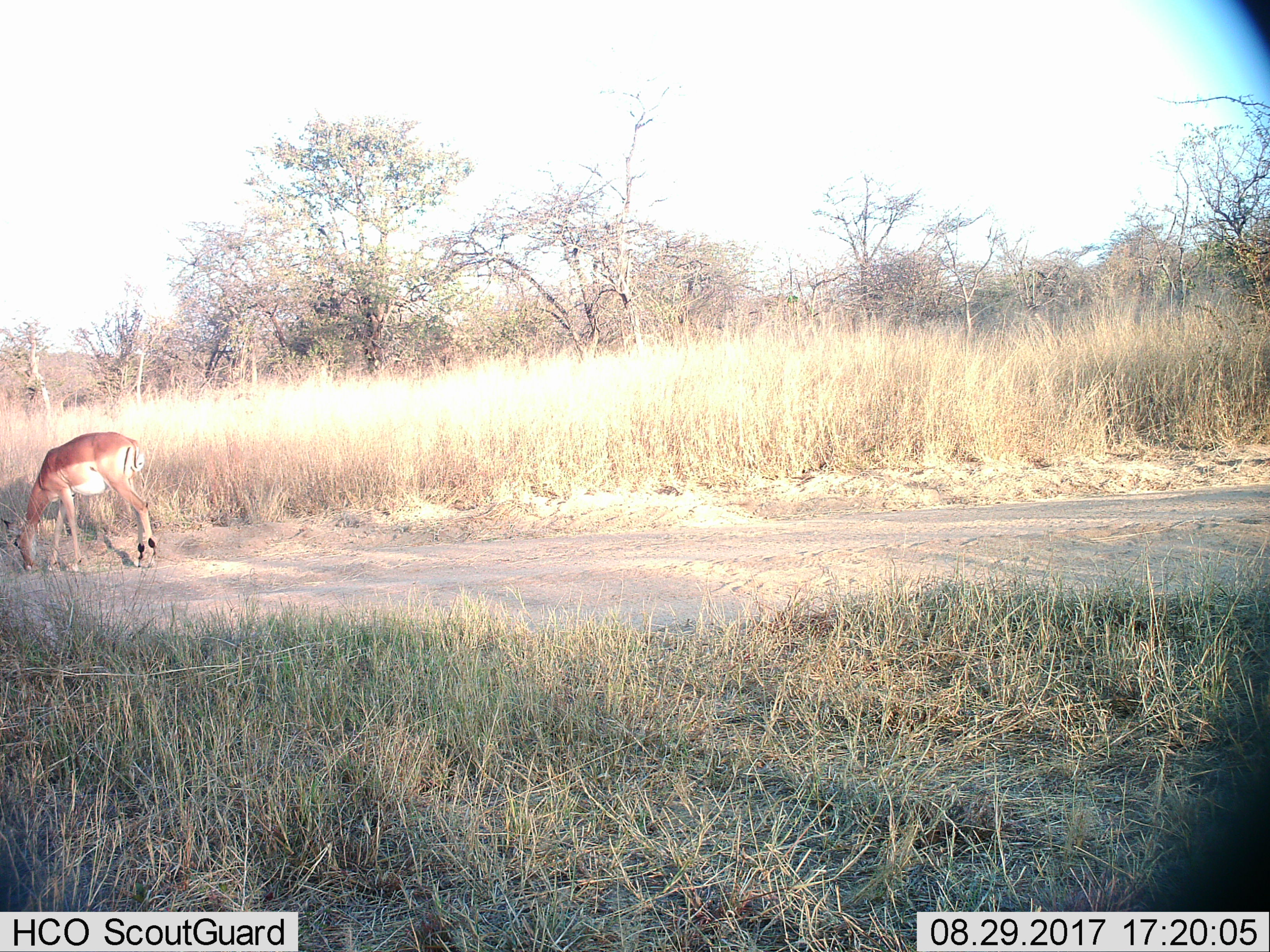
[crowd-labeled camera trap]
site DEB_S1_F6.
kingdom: Animalia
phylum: Chordata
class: Mammalia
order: Artiodactyla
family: Bovidae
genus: Aepyceros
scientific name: Aepyceros melampus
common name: impala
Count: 1.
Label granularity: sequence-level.